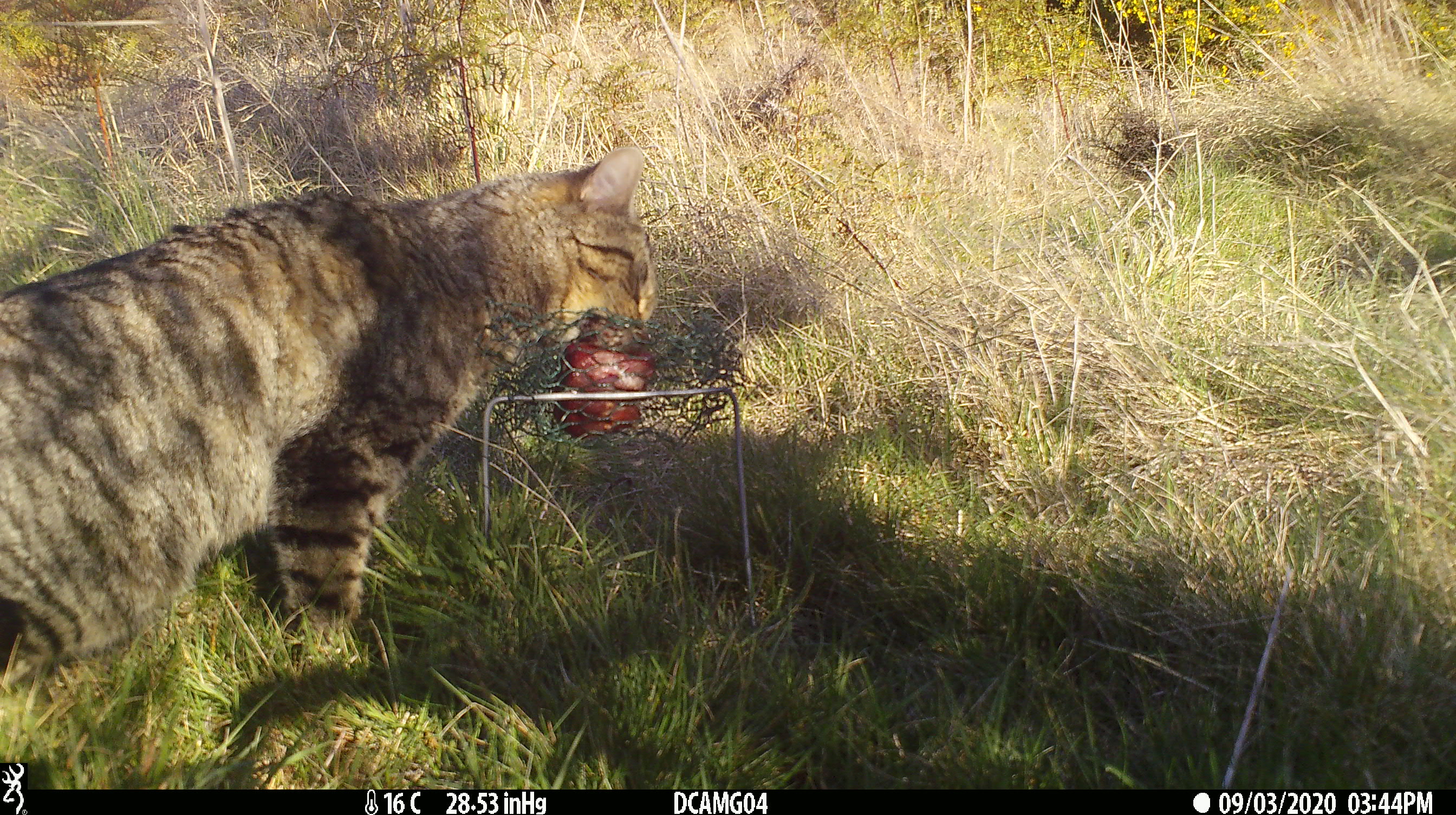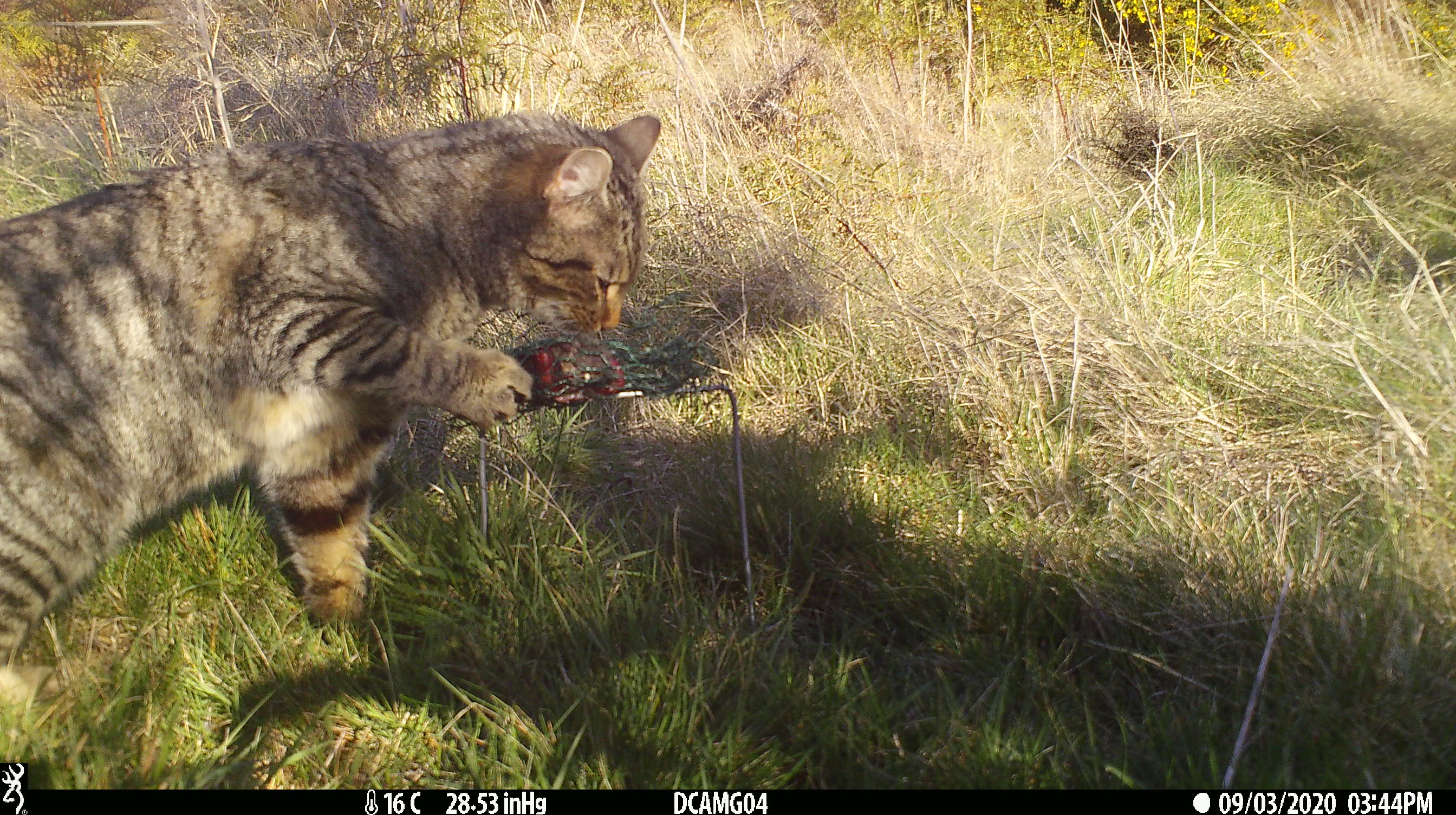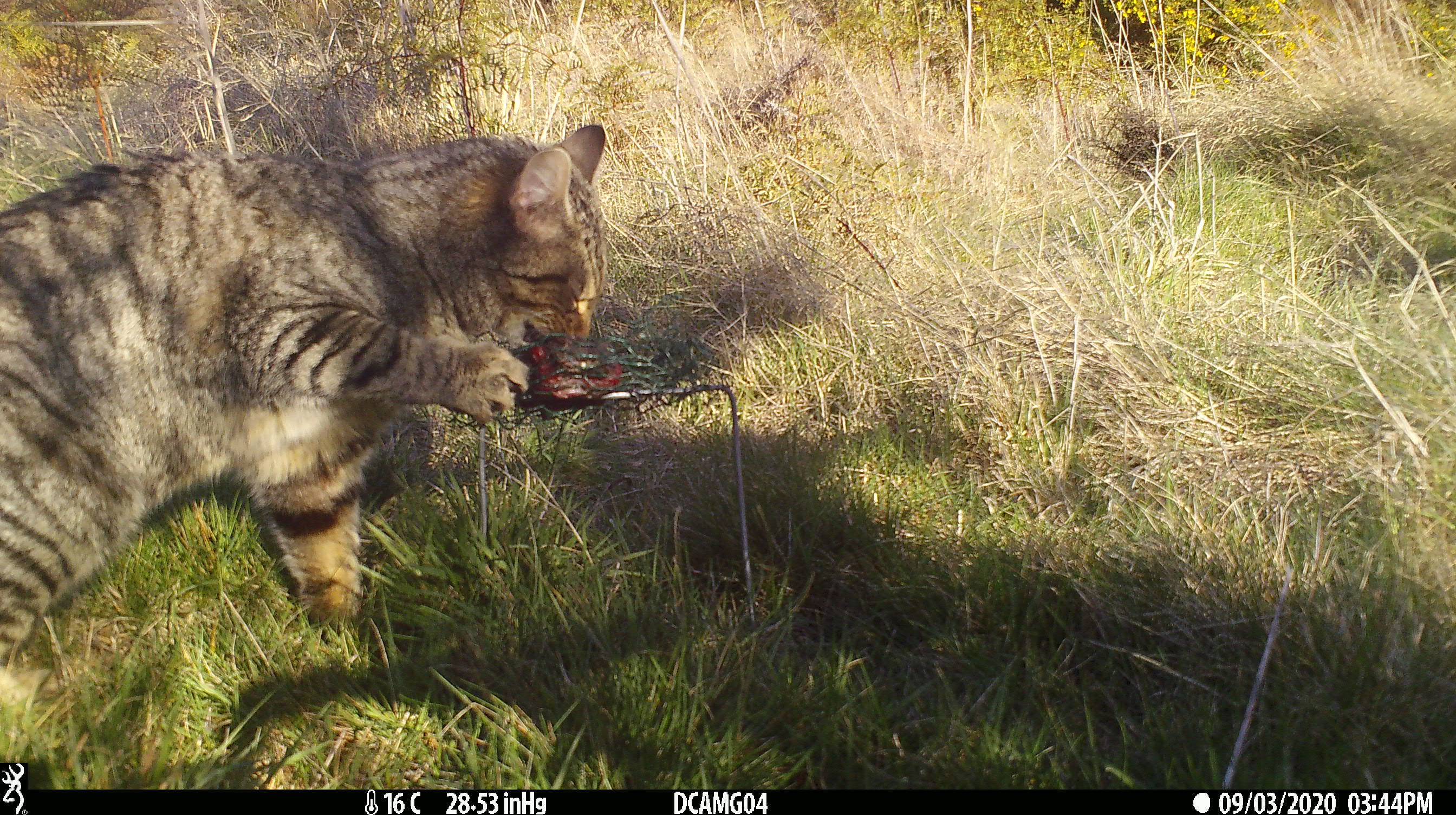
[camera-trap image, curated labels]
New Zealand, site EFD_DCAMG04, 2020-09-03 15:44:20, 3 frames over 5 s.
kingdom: Animalia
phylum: Chordata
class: Mammalia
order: Carnivora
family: Felidae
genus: Felis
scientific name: Felis catus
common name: domestic cat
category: cat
Cat (domestic cat) (Felis catus).